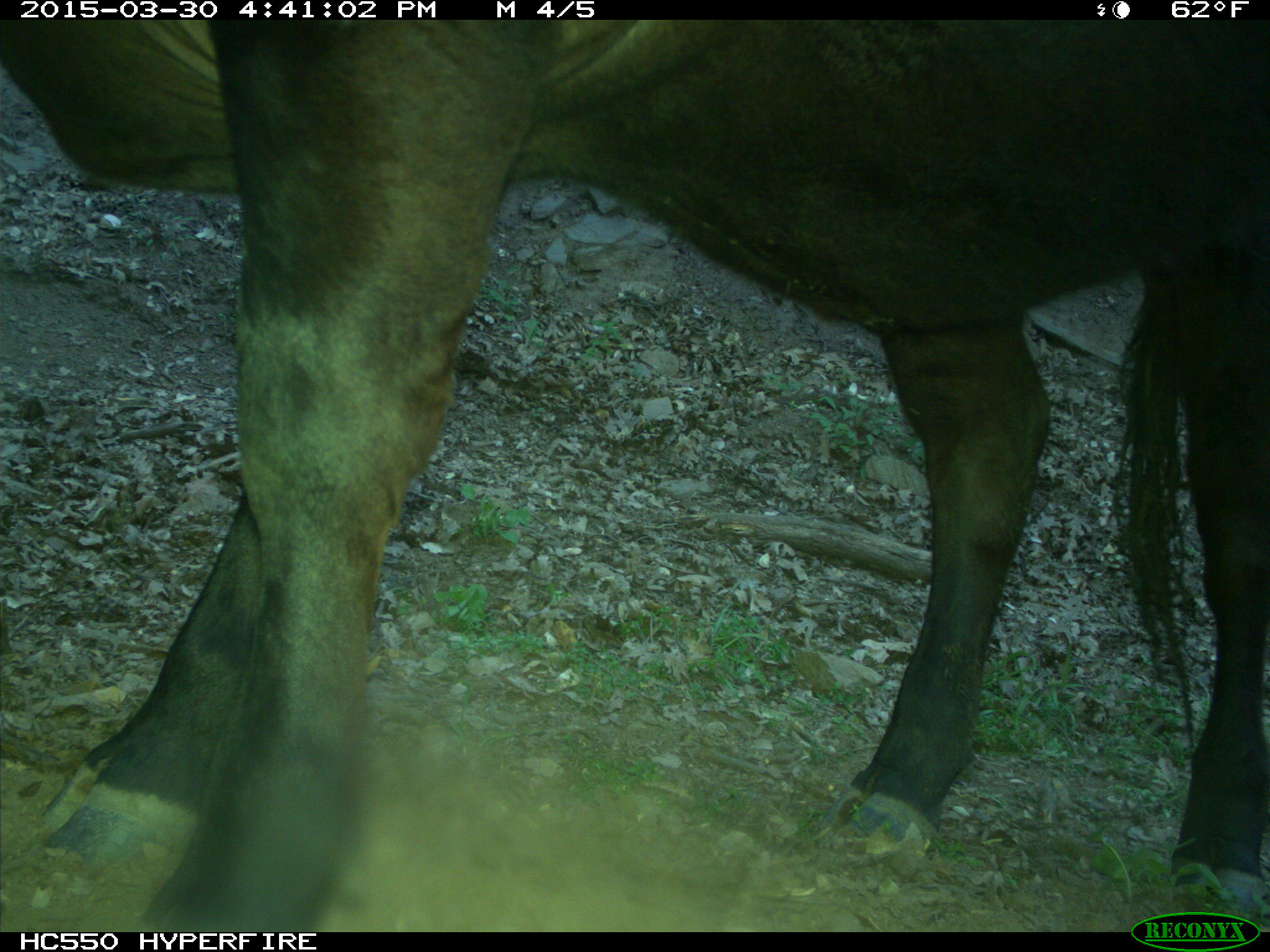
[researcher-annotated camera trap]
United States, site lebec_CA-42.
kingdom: Animalia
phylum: Chordata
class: Mammalia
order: Artiodactyla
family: Bovidae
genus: Bos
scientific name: Bos taurus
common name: domestic cow